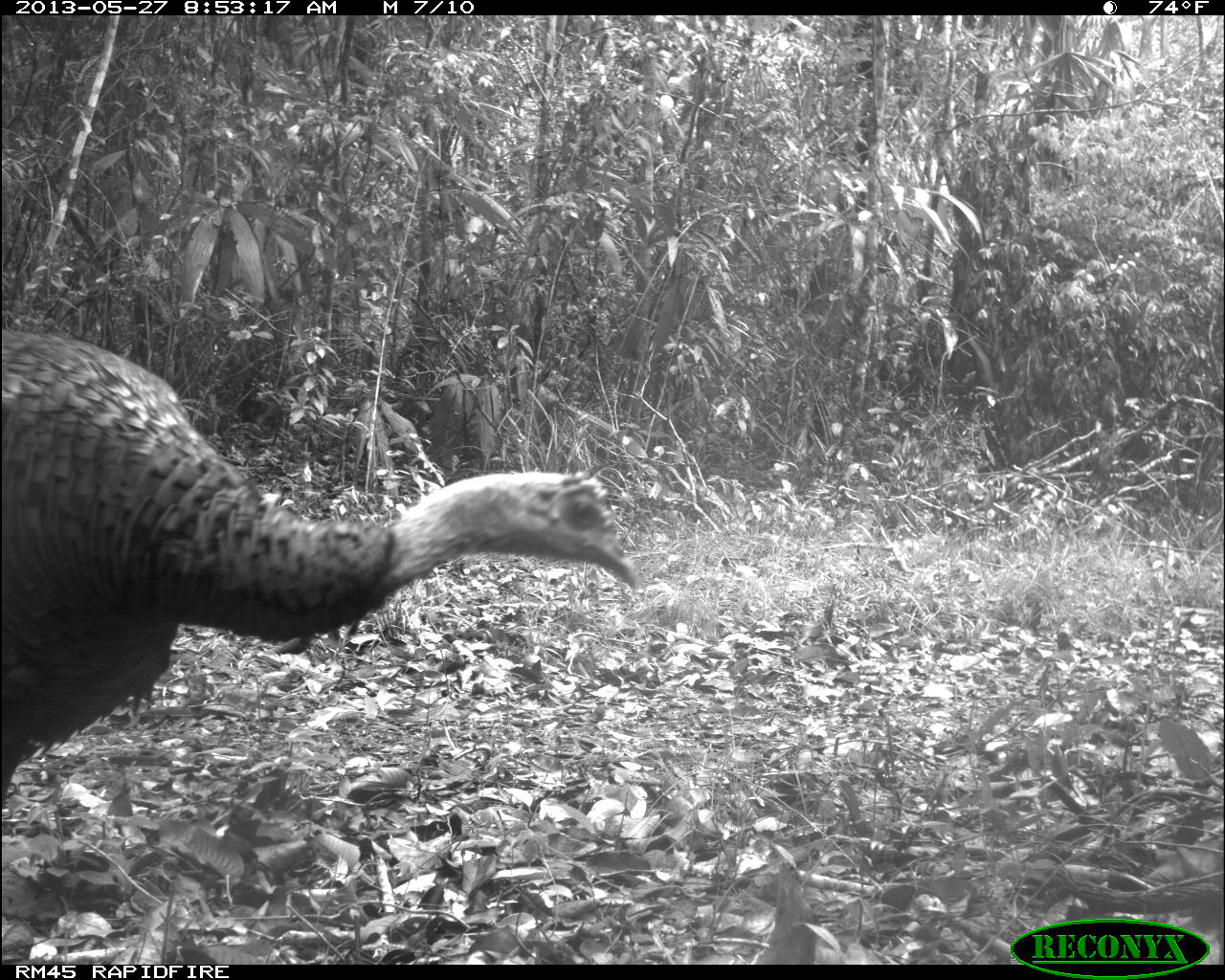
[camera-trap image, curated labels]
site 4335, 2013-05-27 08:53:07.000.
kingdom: Animalia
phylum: Chordata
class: Aves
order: Galliformes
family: Phasianidae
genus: Meleagris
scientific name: Meleagris ocellata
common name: ocellated turkey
Meleagris ocellata (ocellated turkey), count 2.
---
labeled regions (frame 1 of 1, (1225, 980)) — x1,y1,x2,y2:
meleagris ocellata: 0,325,640,798